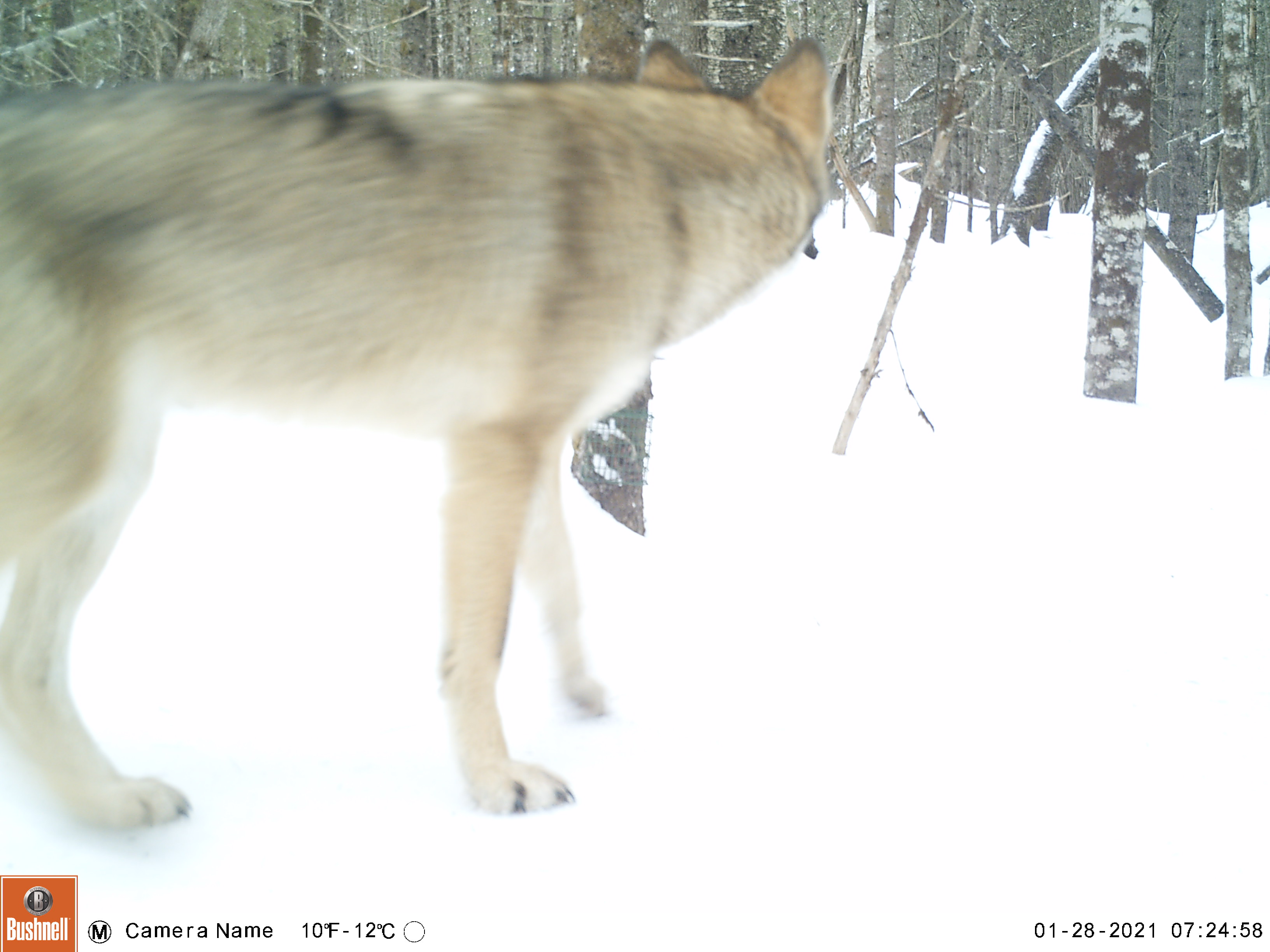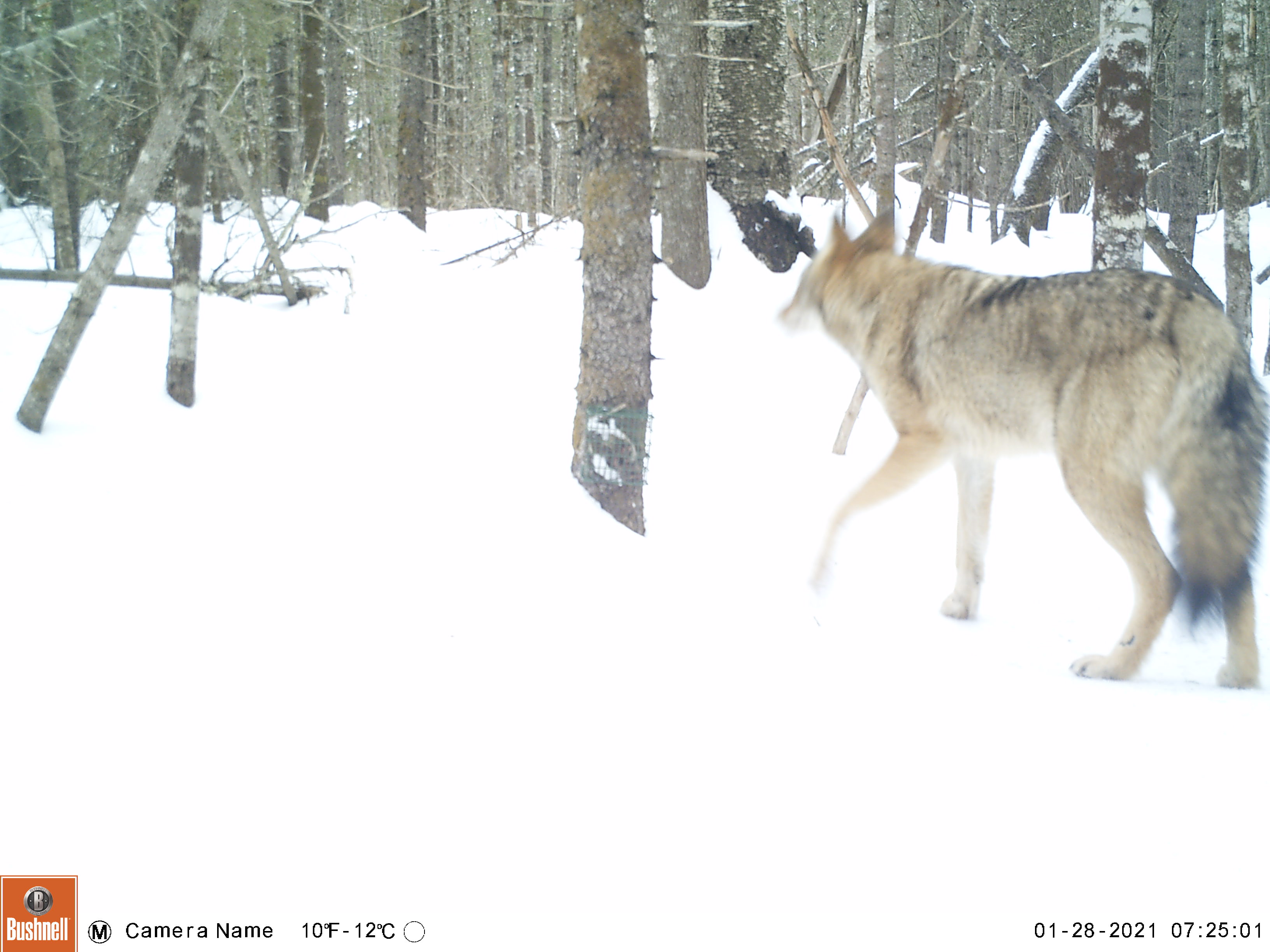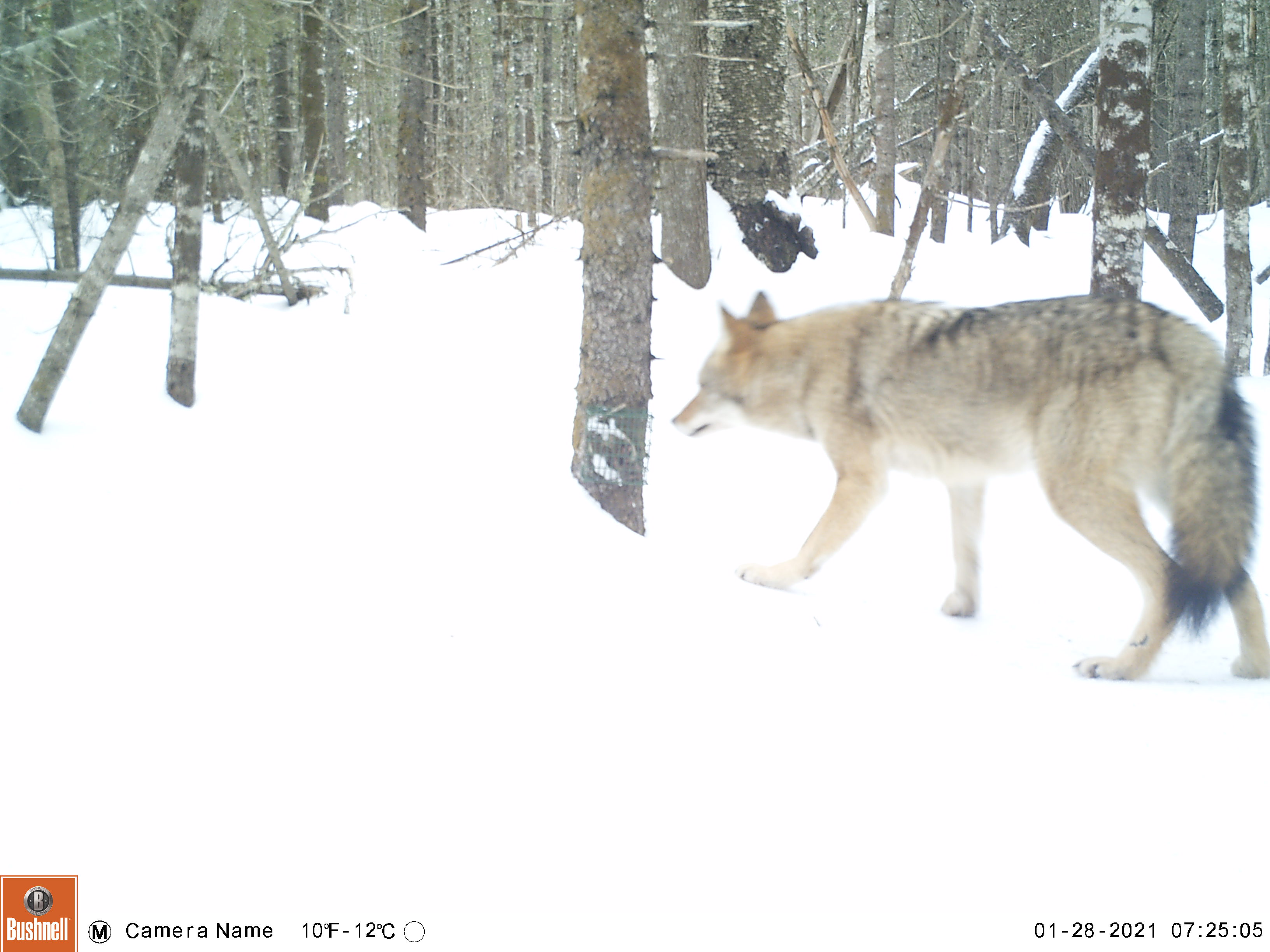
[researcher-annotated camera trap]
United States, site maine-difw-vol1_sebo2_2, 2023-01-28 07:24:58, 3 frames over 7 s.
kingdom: Animalia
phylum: Chordata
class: Mammalia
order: Carnivora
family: Canidae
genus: Canis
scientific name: Canis latrans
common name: coyote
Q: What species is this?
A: Coyote (Canis latrans).